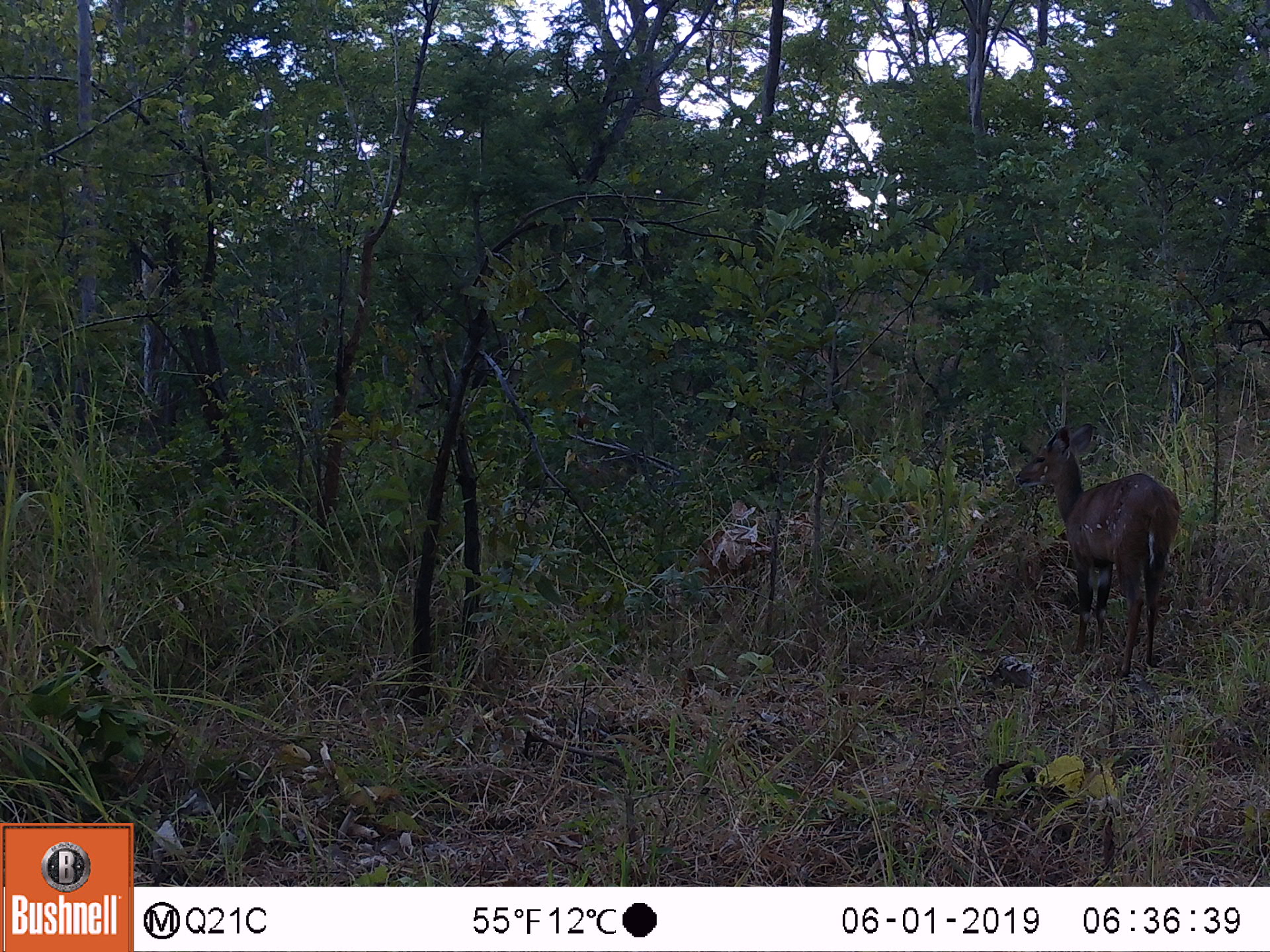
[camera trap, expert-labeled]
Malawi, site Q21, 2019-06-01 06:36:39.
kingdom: Animalia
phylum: Chordata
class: Mammalia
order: Artiodactyla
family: Bovidae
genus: Tragelaphus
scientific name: Tragelaphus sylvaticus sylvaticus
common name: cape bushbuck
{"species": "cape bushbuck (Tragelaphus sylvaticus sylvaticus)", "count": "1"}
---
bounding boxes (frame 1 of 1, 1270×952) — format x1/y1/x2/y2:
cape bushbuck: 1005/417/1182/680